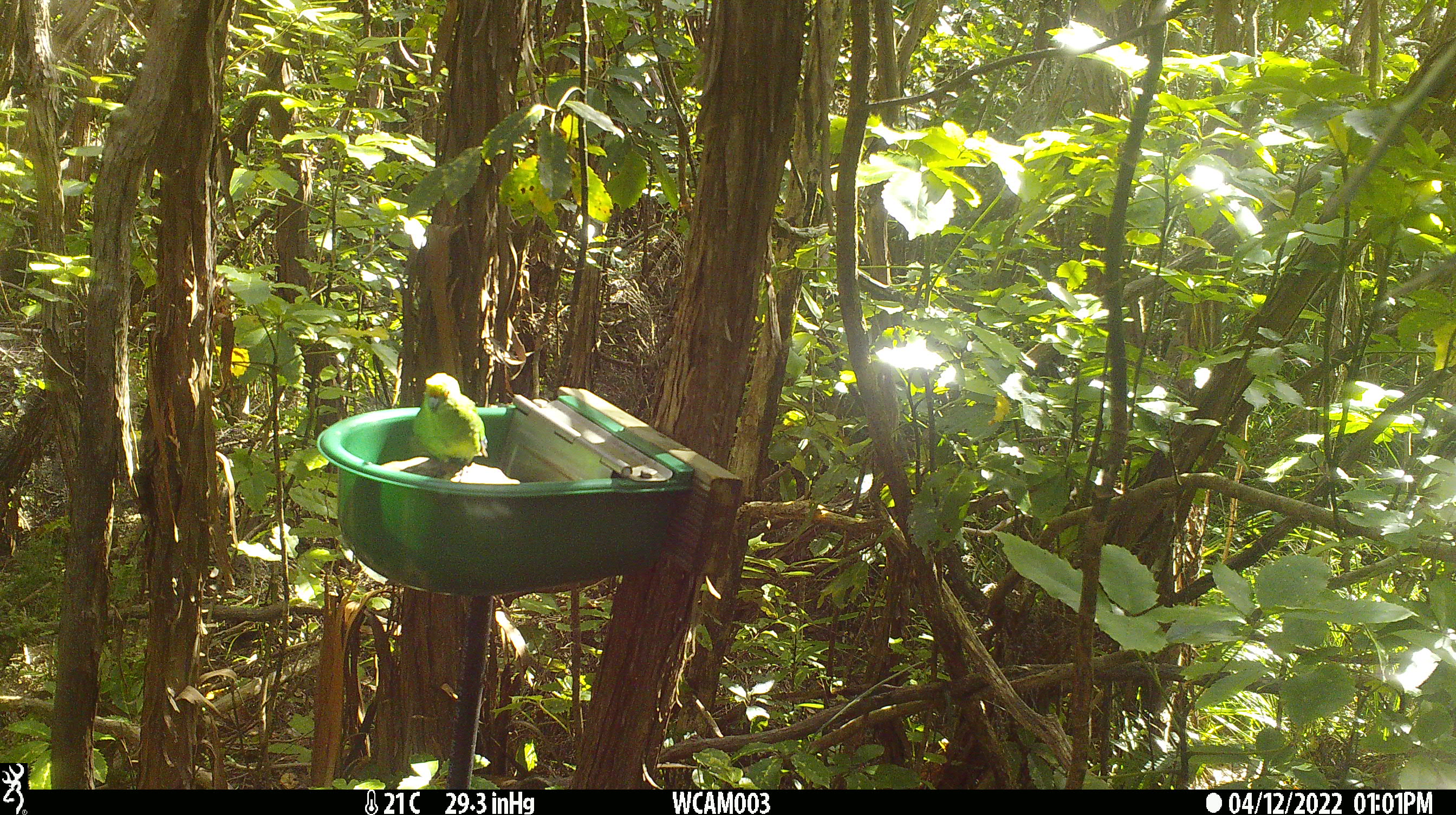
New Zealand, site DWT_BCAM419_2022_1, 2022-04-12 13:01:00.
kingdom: Animalia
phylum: Chordata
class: Aves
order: Psittaciformes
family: Psittaculidae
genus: Cyanoramphus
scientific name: Cyanoramphus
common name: parakeet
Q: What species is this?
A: Parakeet (Cyanoramphus).